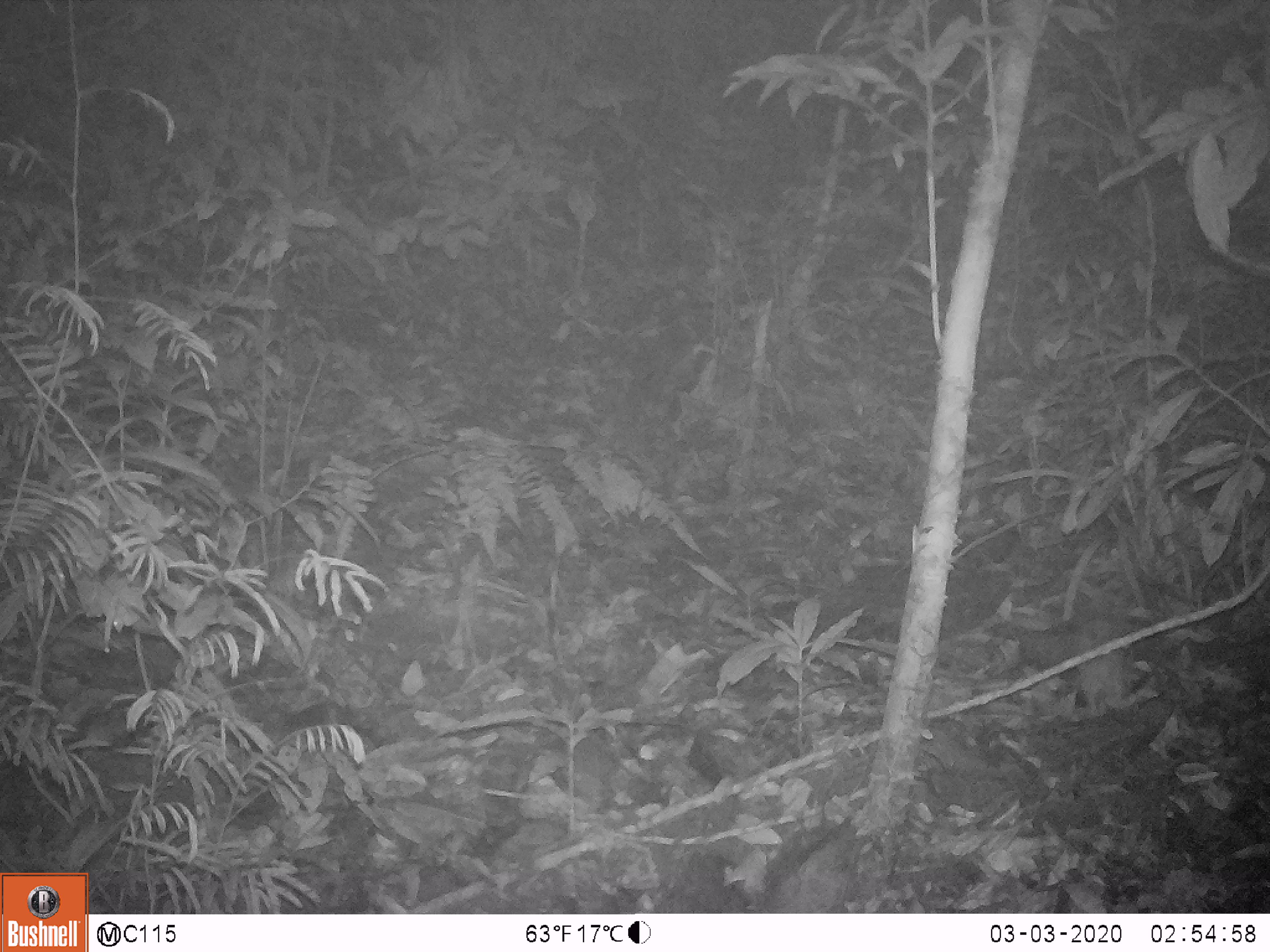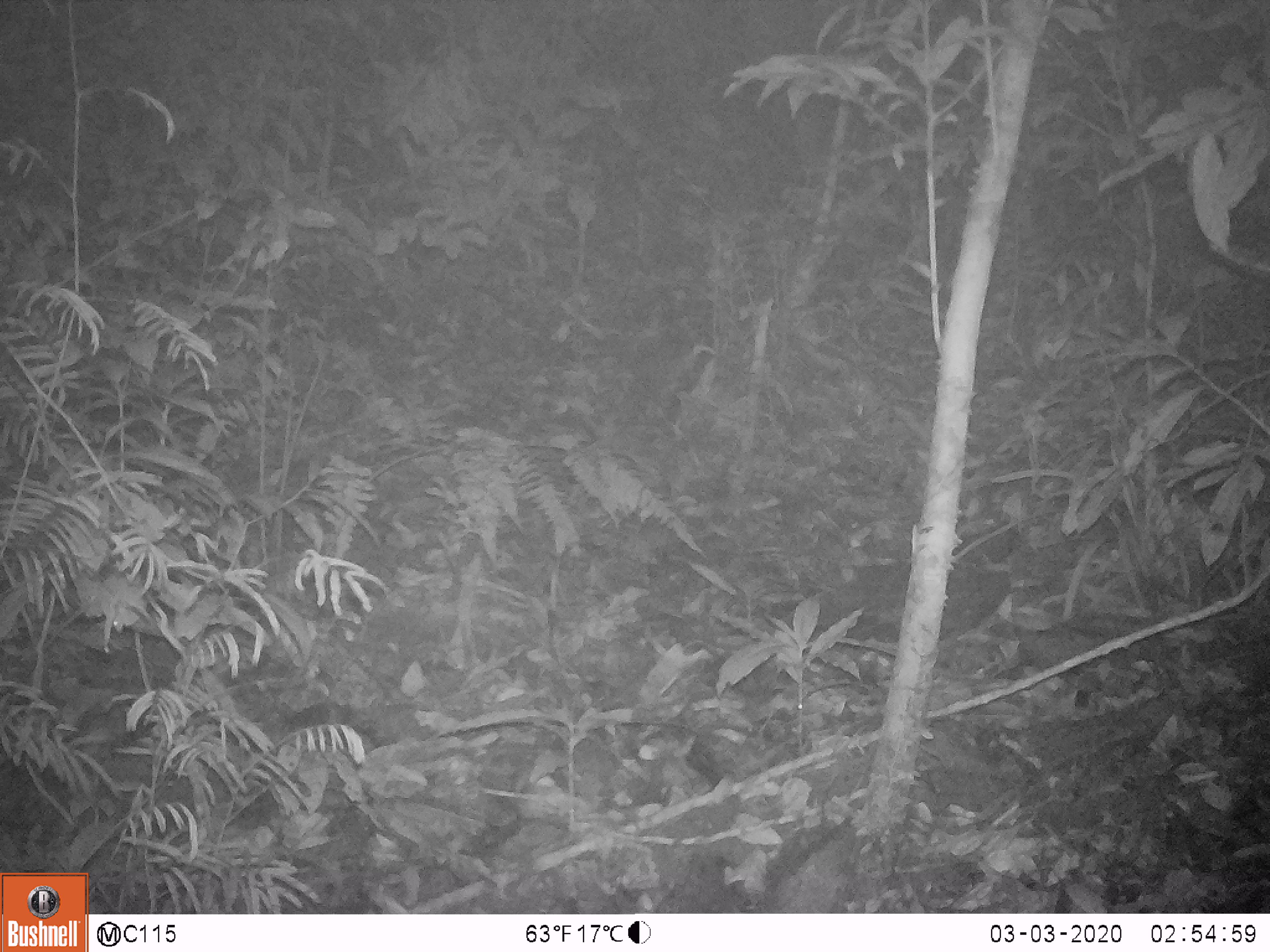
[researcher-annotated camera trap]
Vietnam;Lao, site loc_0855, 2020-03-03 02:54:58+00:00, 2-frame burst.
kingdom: Animalia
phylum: Chordata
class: Mammalia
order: Rodentia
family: Muridae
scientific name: Muridae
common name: old-world mice and rats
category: unidentified murid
Unidentified murid (old-world mice and rats) (Muridae). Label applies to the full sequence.